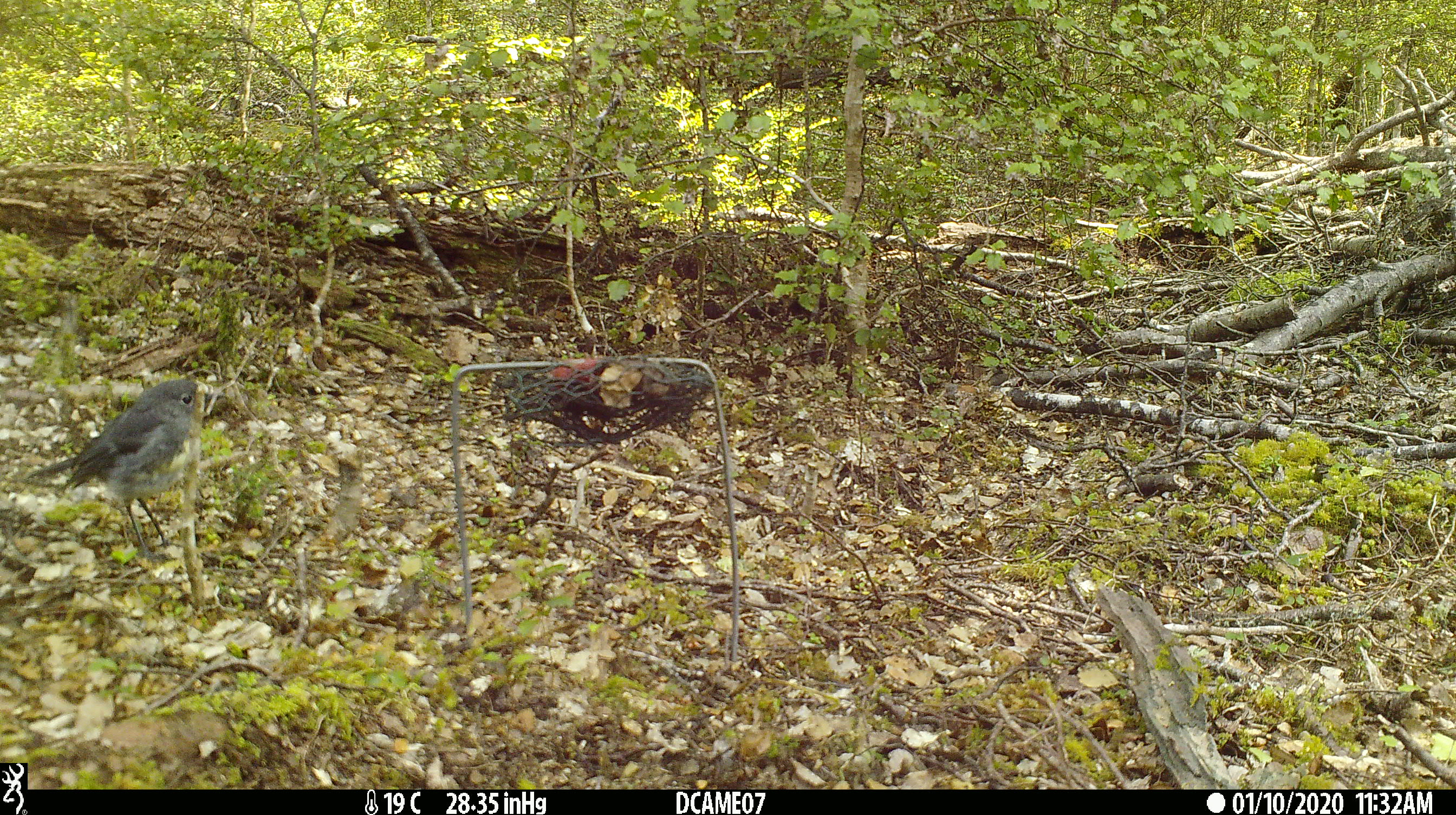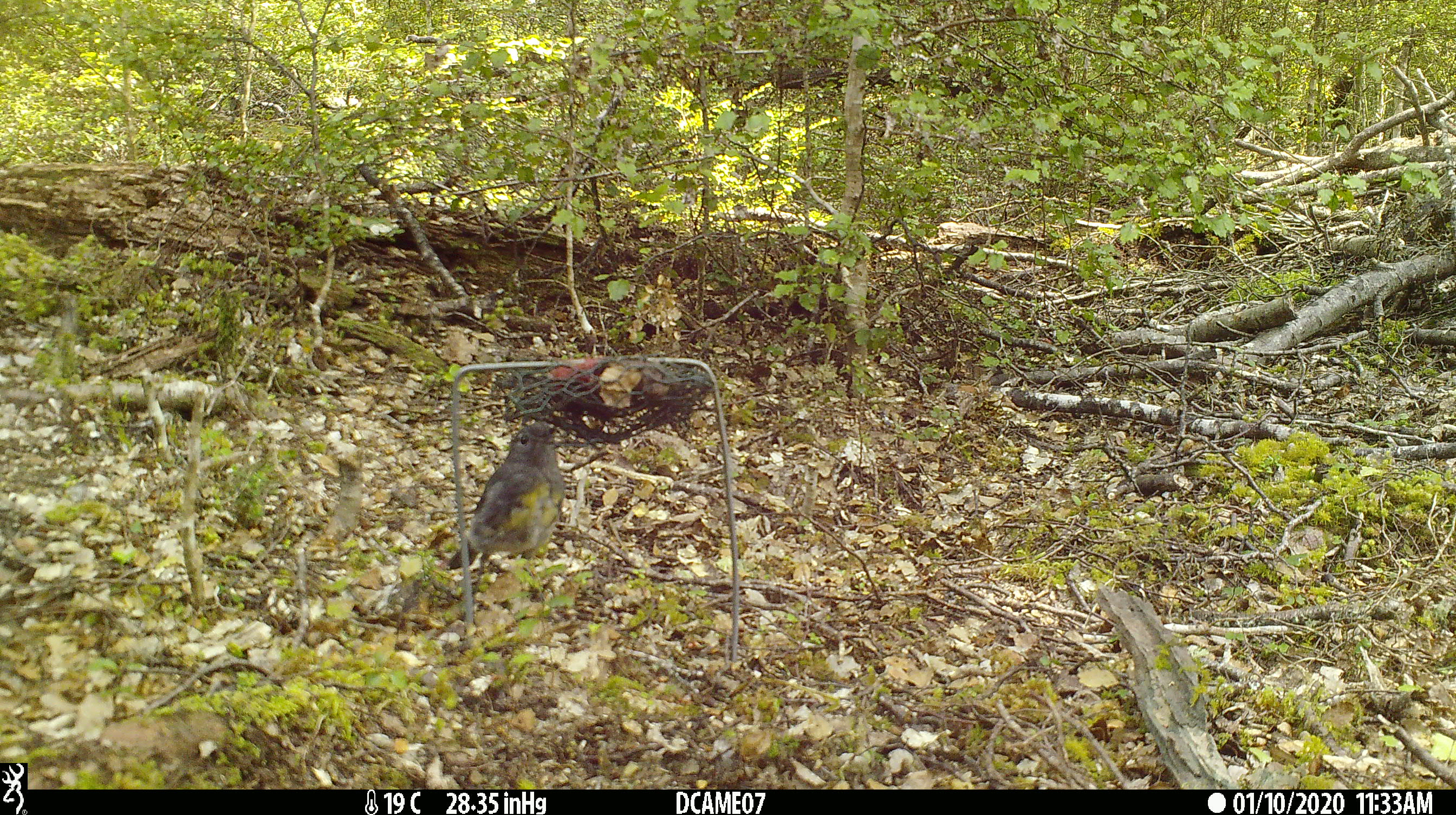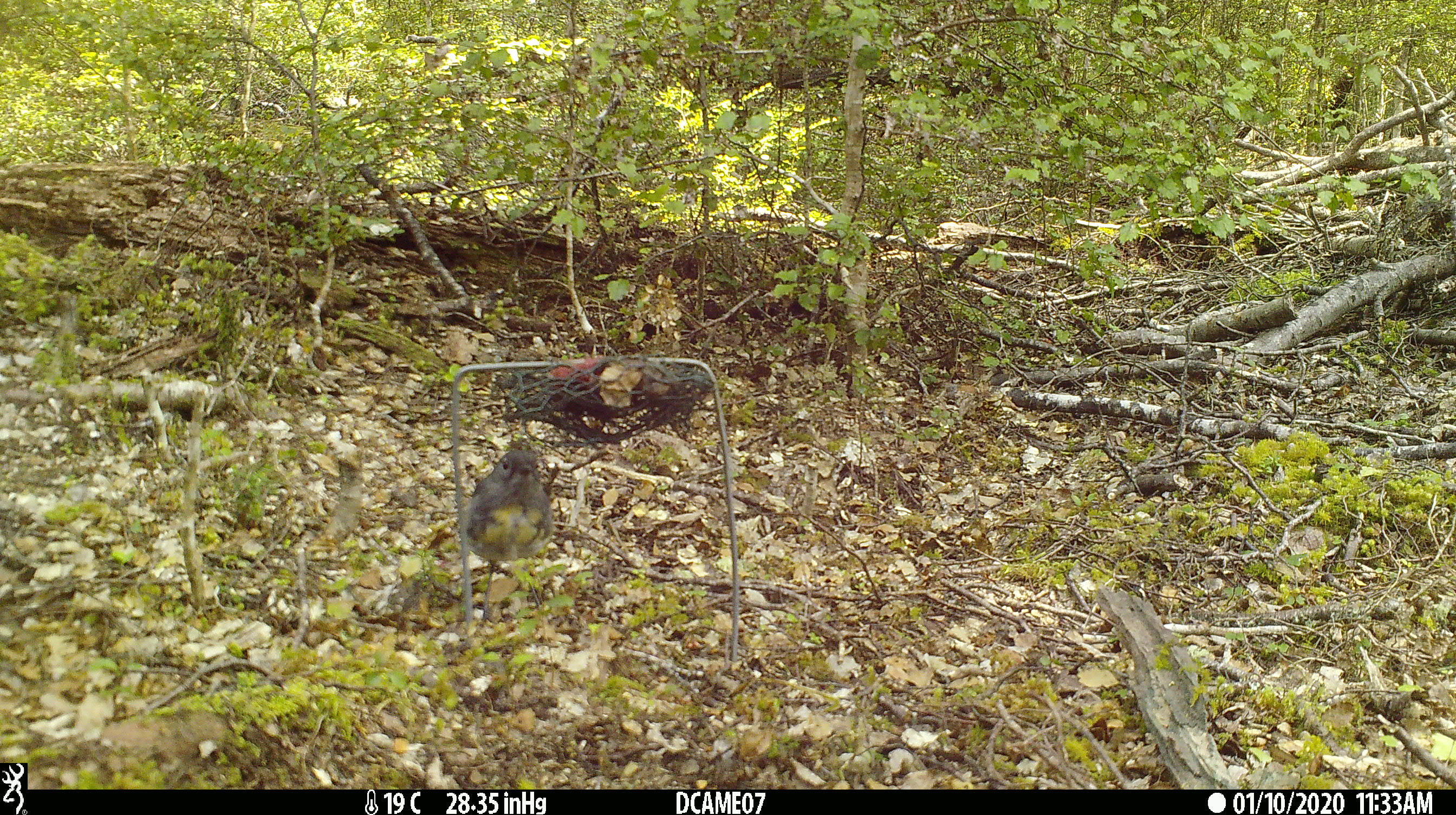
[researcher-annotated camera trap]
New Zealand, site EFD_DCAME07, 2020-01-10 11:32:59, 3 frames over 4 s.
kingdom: Animalia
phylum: Chordata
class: Aves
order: Passeriformes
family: Petroicidae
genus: Petroica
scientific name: Petroica australis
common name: new zealand robin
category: robin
Robin (new zealand robin) (Petroica australis).